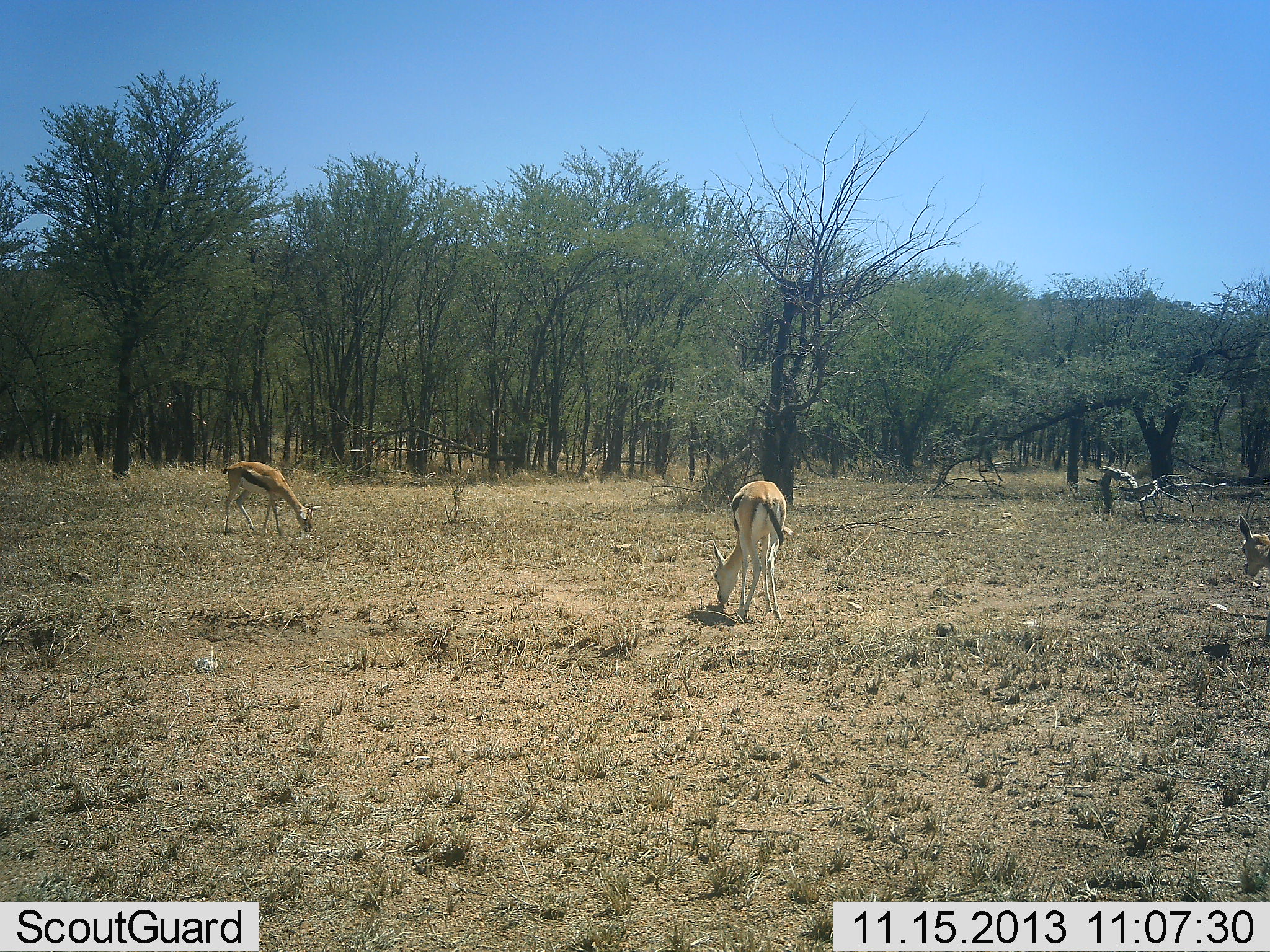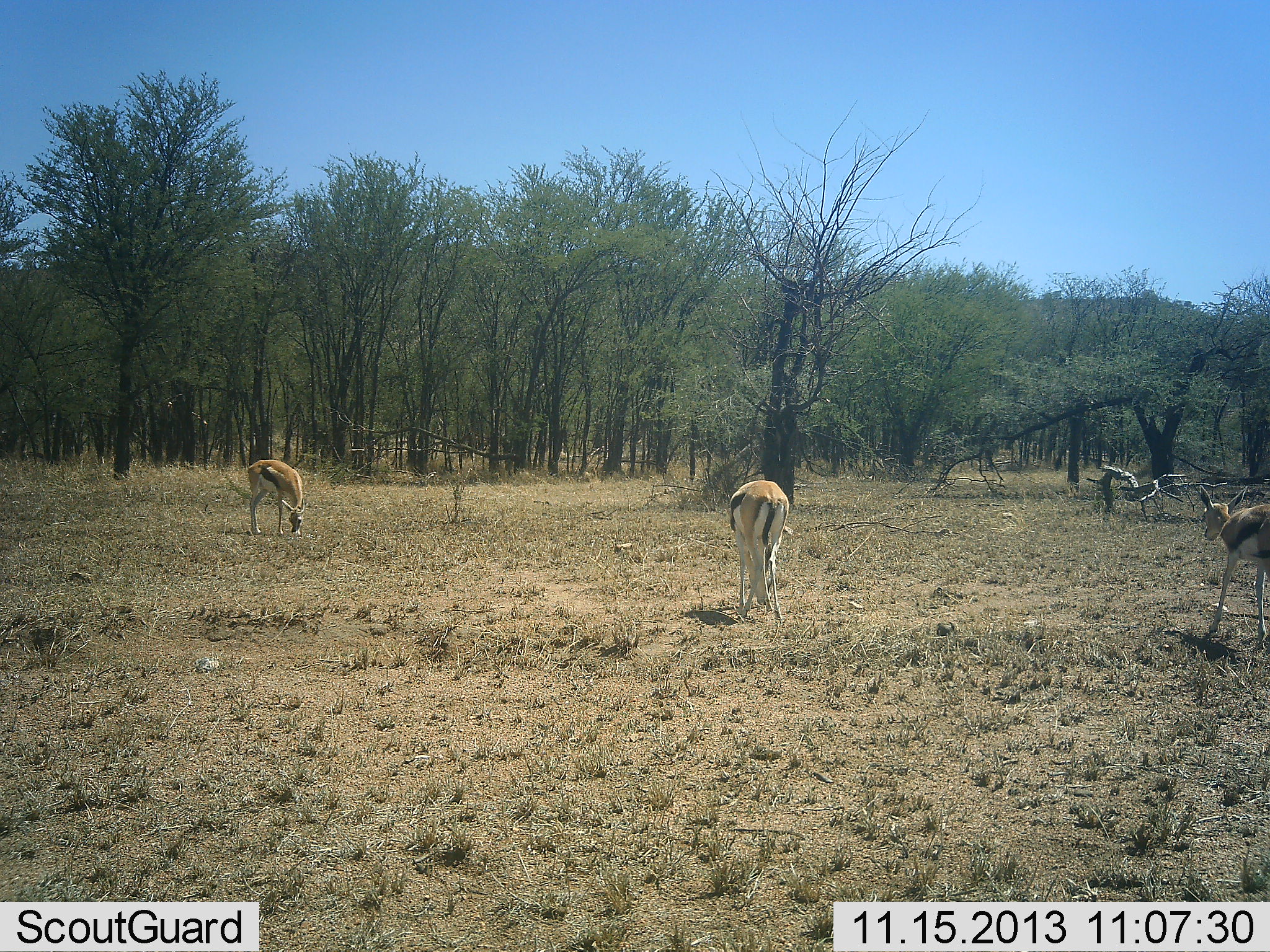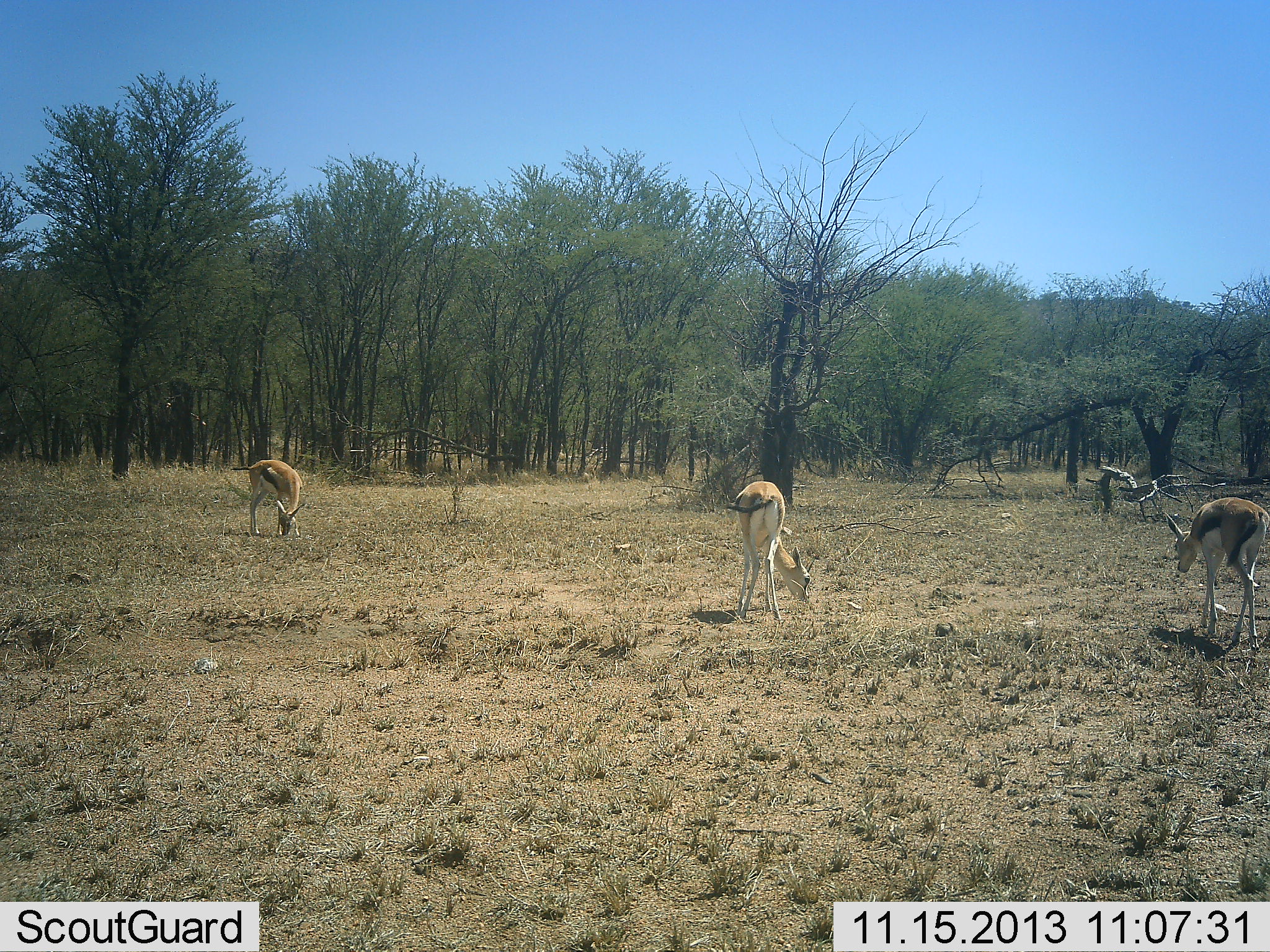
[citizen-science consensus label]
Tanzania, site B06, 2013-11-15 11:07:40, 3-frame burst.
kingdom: Animalia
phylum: Chordata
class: Mammalia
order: Artiodactyla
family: Bovidae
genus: Eudorcas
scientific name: Eudorcas thomsonii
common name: thomson's gazelle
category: gazellethomsons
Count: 3.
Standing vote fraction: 30%.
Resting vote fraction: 0%.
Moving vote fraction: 40%.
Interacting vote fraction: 0%.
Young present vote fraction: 20%.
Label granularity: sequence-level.